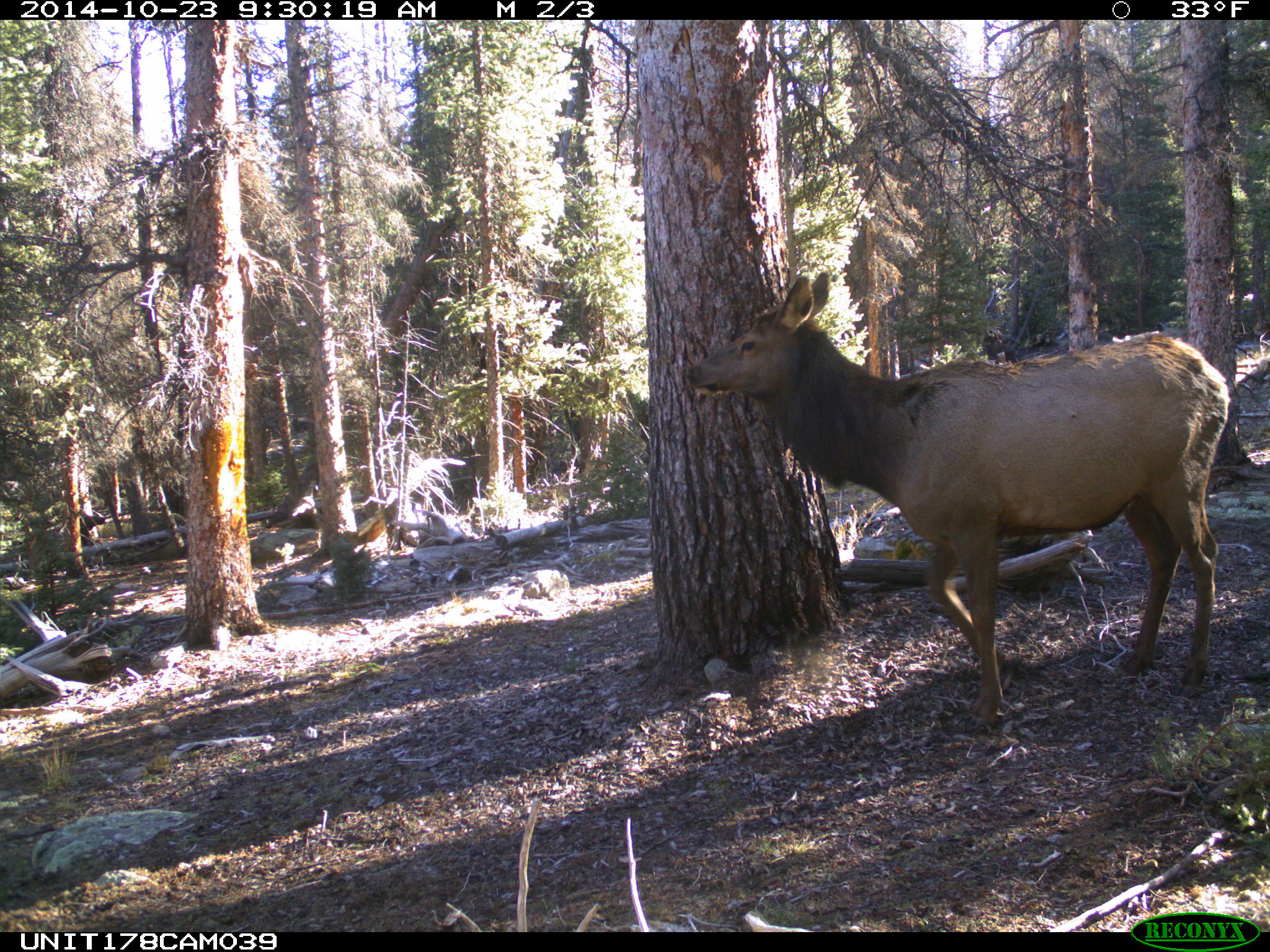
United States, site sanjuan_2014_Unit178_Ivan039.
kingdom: Animalia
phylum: Chordata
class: Mammalia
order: Artiodactyla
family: Cervidae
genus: Cervus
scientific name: Cervus elaphus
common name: red deer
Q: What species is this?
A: Cervus elaphus (red deer).